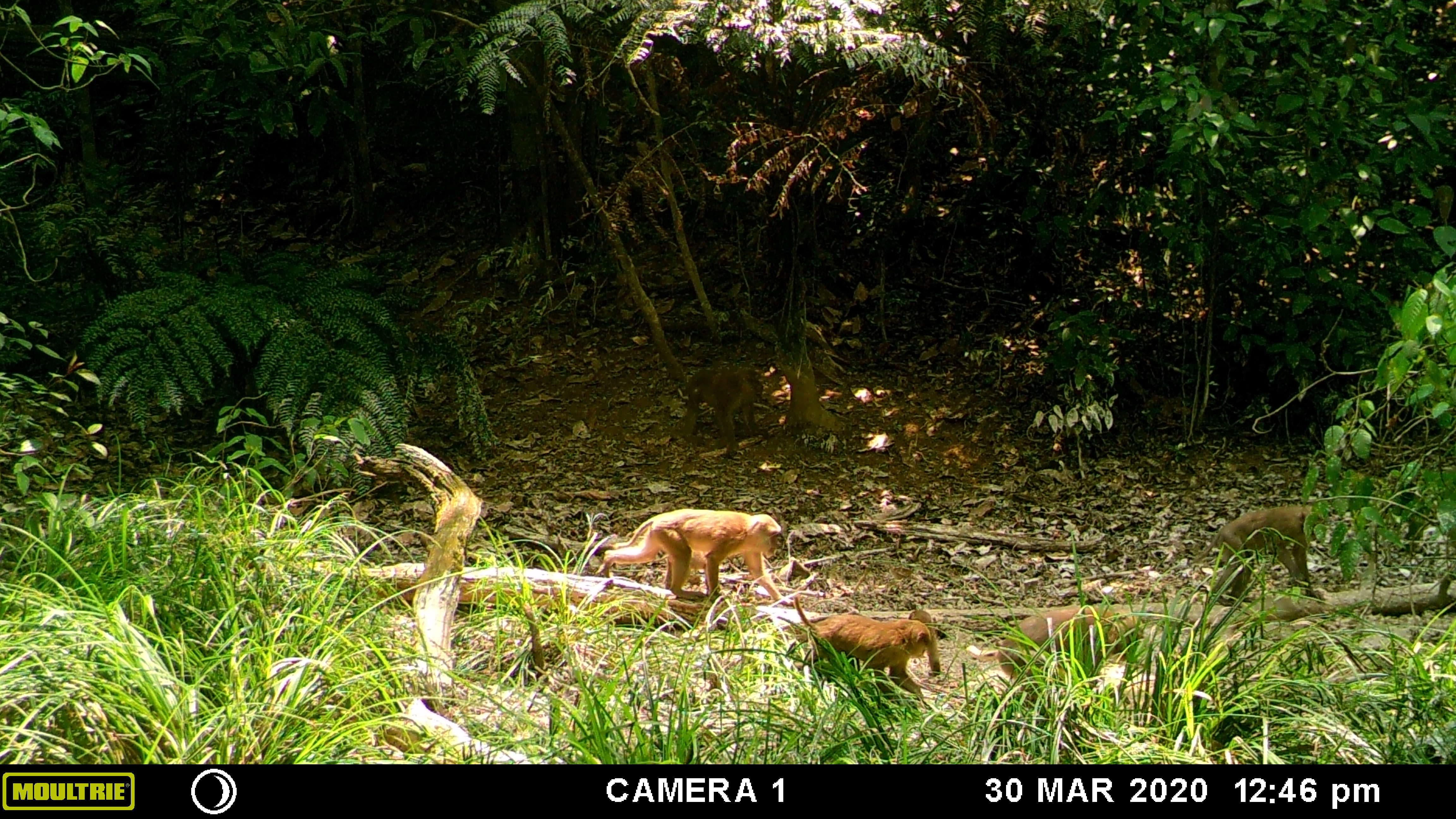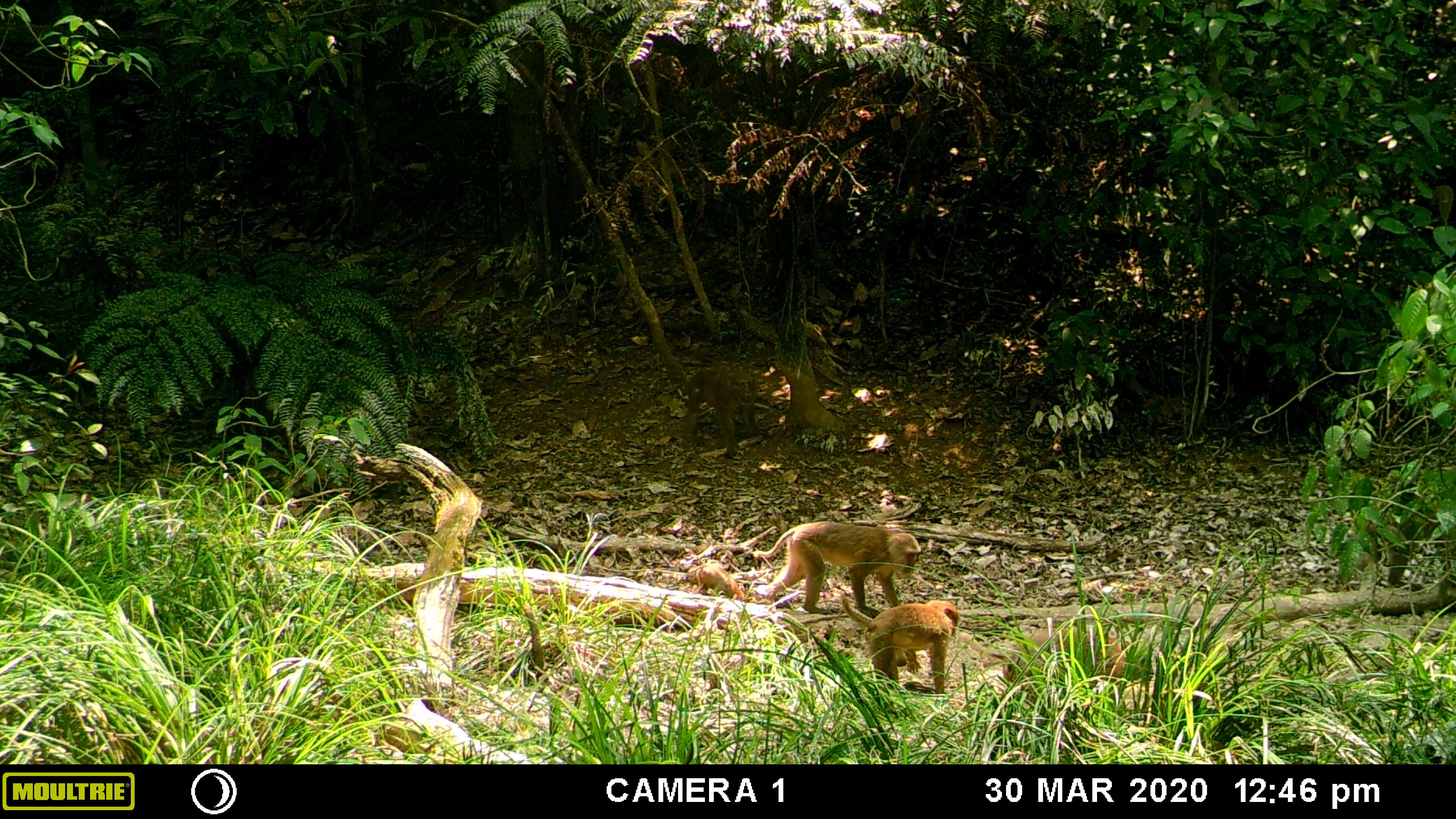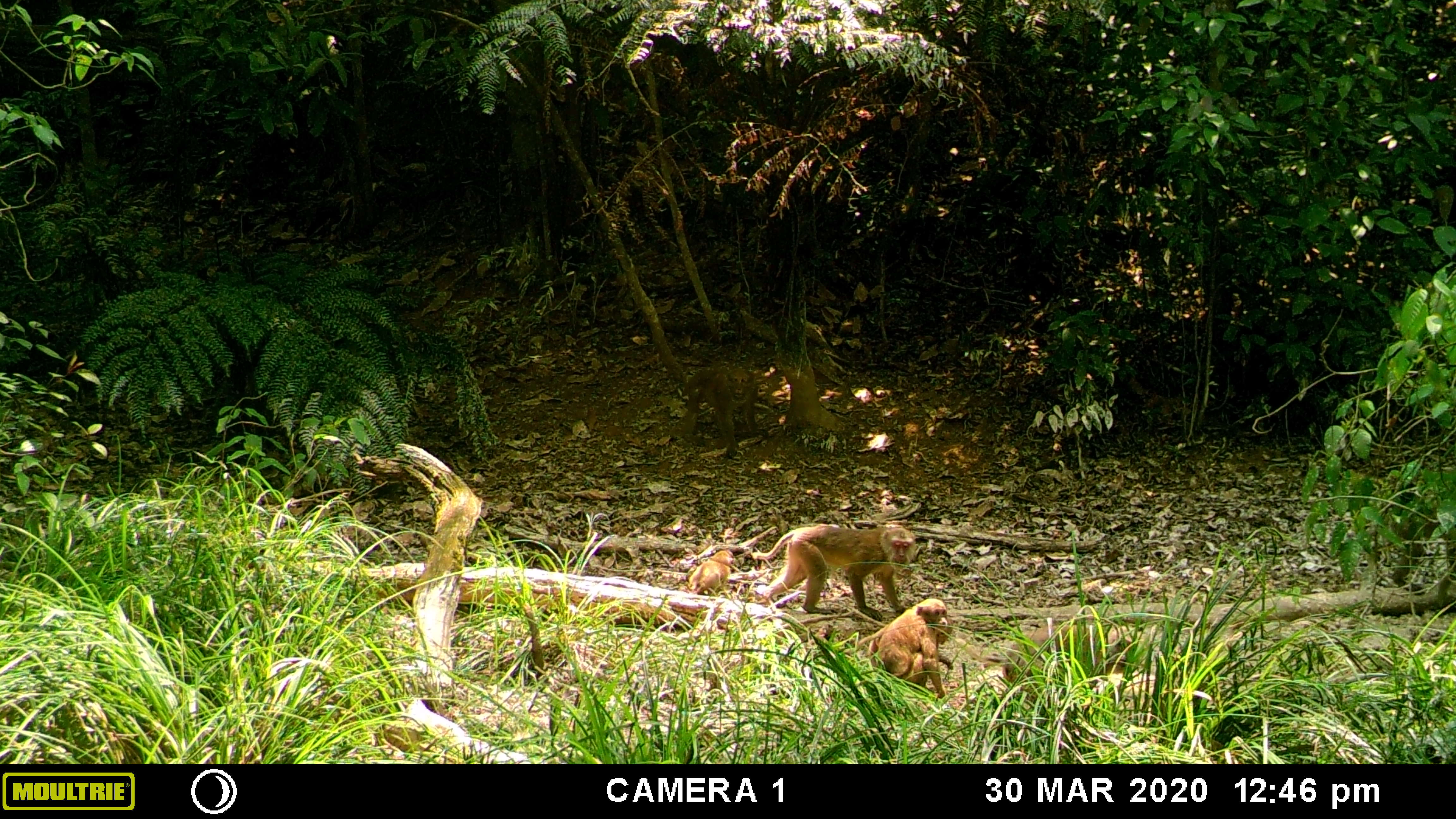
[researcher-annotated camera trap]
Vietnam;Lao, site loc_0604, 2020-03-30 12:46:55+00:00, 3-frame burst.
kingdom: Animalia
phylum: Chordata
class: Mammalia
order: Primates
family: Cercopithecidae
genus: Macaca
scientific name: Macaca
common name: macaques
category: assam or rhesus macaque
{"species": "assam or rhesus macaque (macaques) (Macaca)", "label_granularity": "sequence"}